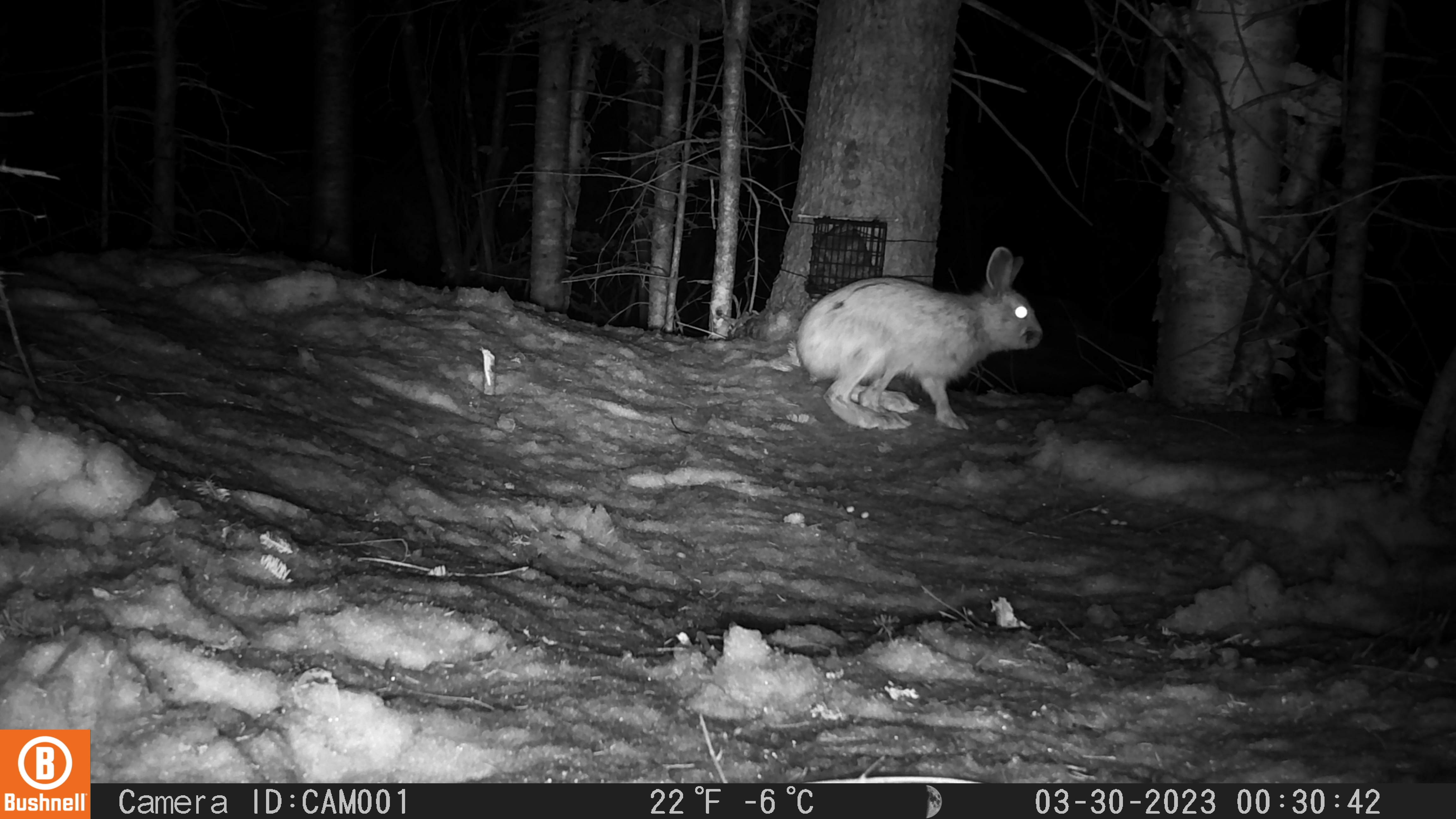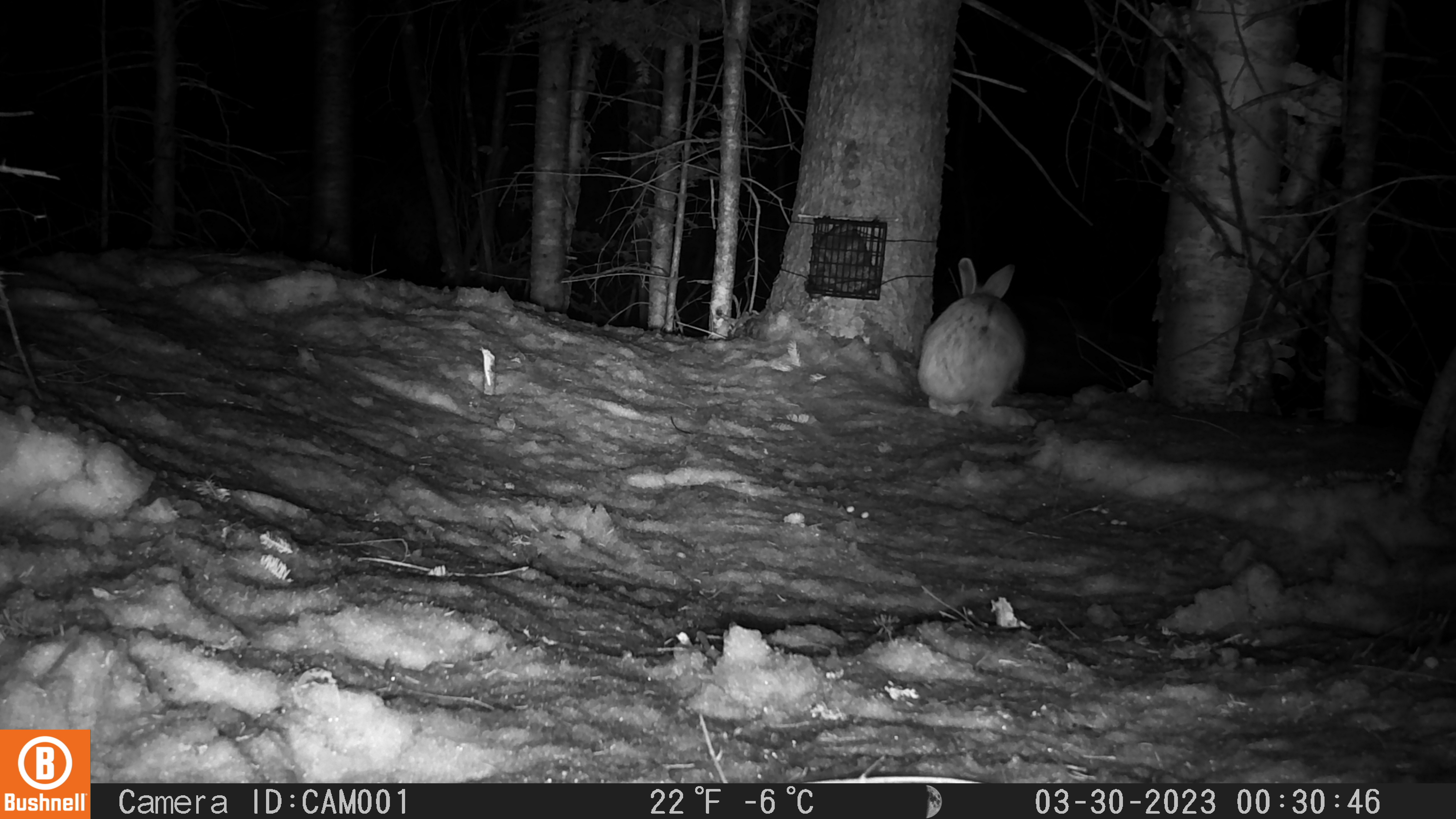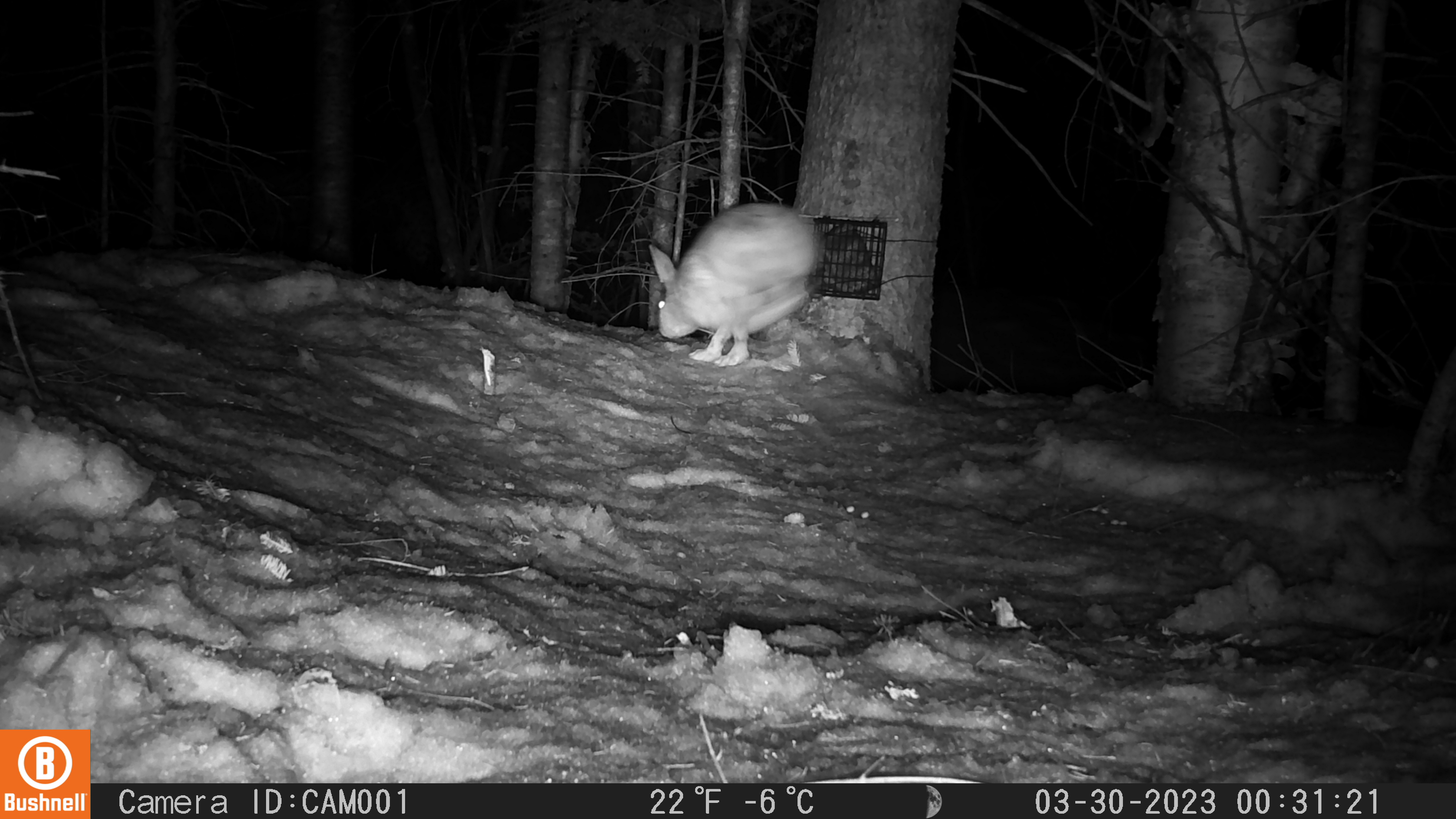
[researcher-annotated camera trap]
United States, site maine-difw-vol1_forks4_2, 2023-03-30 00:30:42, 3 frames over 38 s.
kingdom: Animalia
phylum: Chordata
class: Mammalia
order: Lagomorpha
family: Leporidae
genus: Lepus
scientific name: Lepus americanus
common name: snowshoe hare